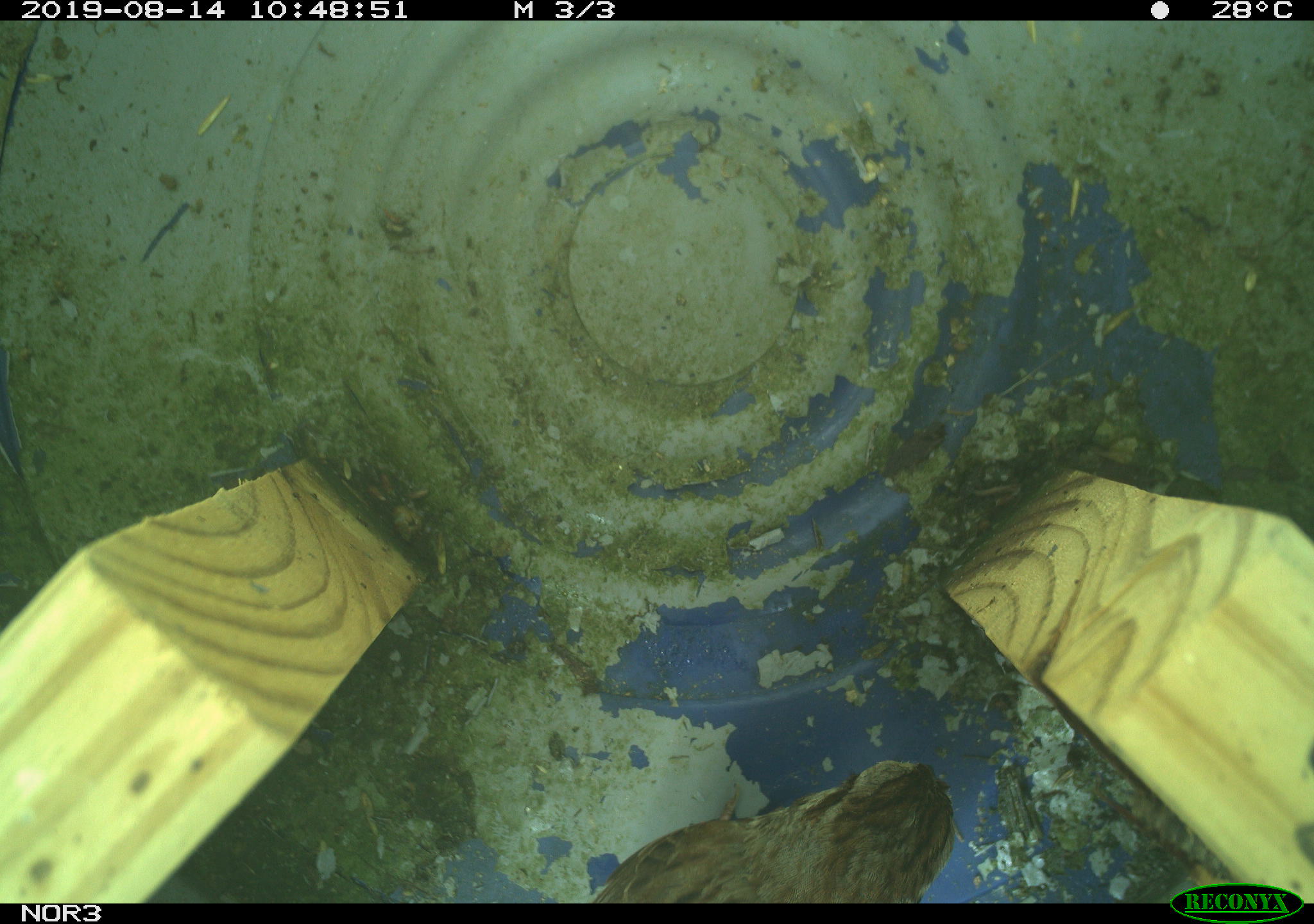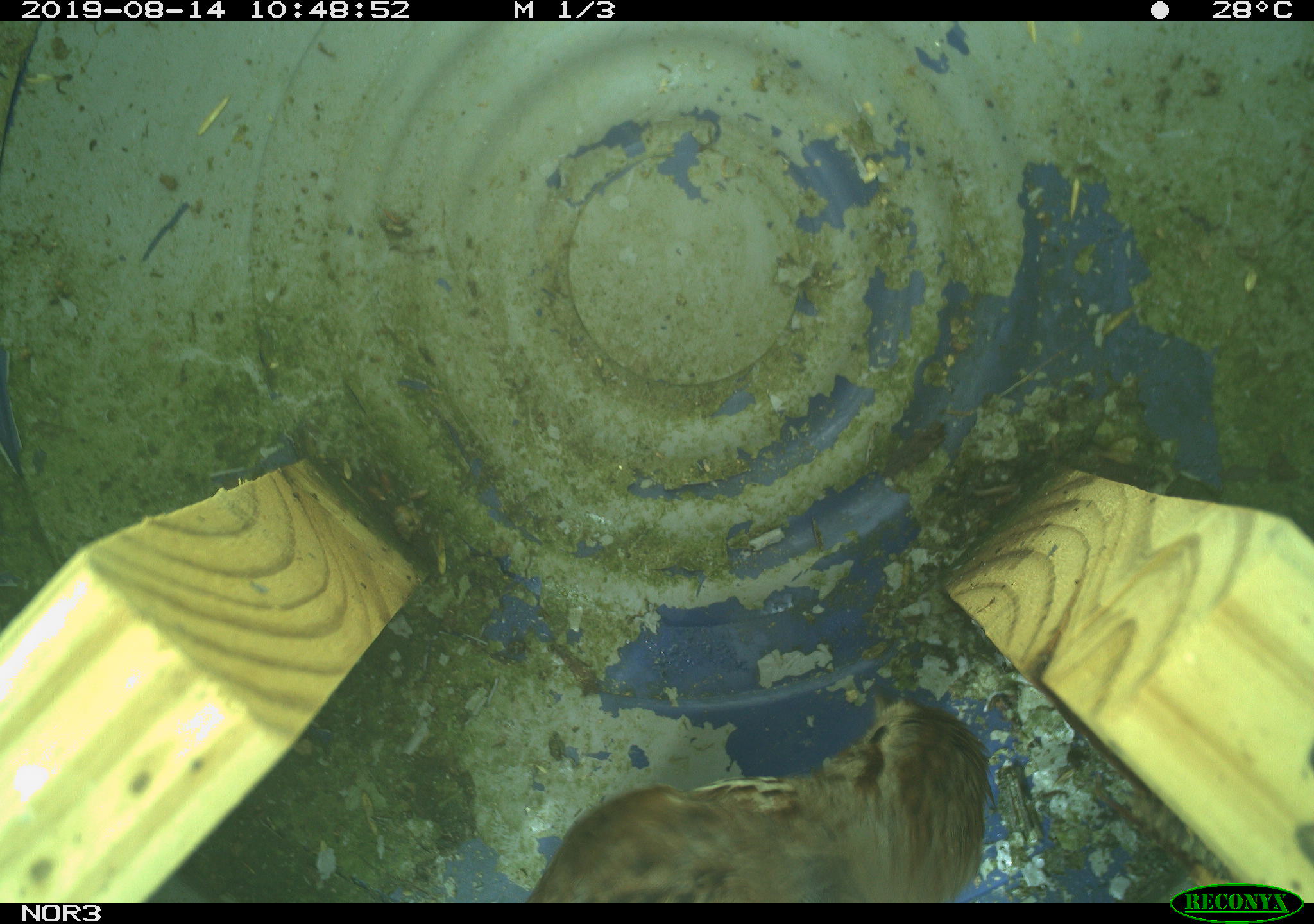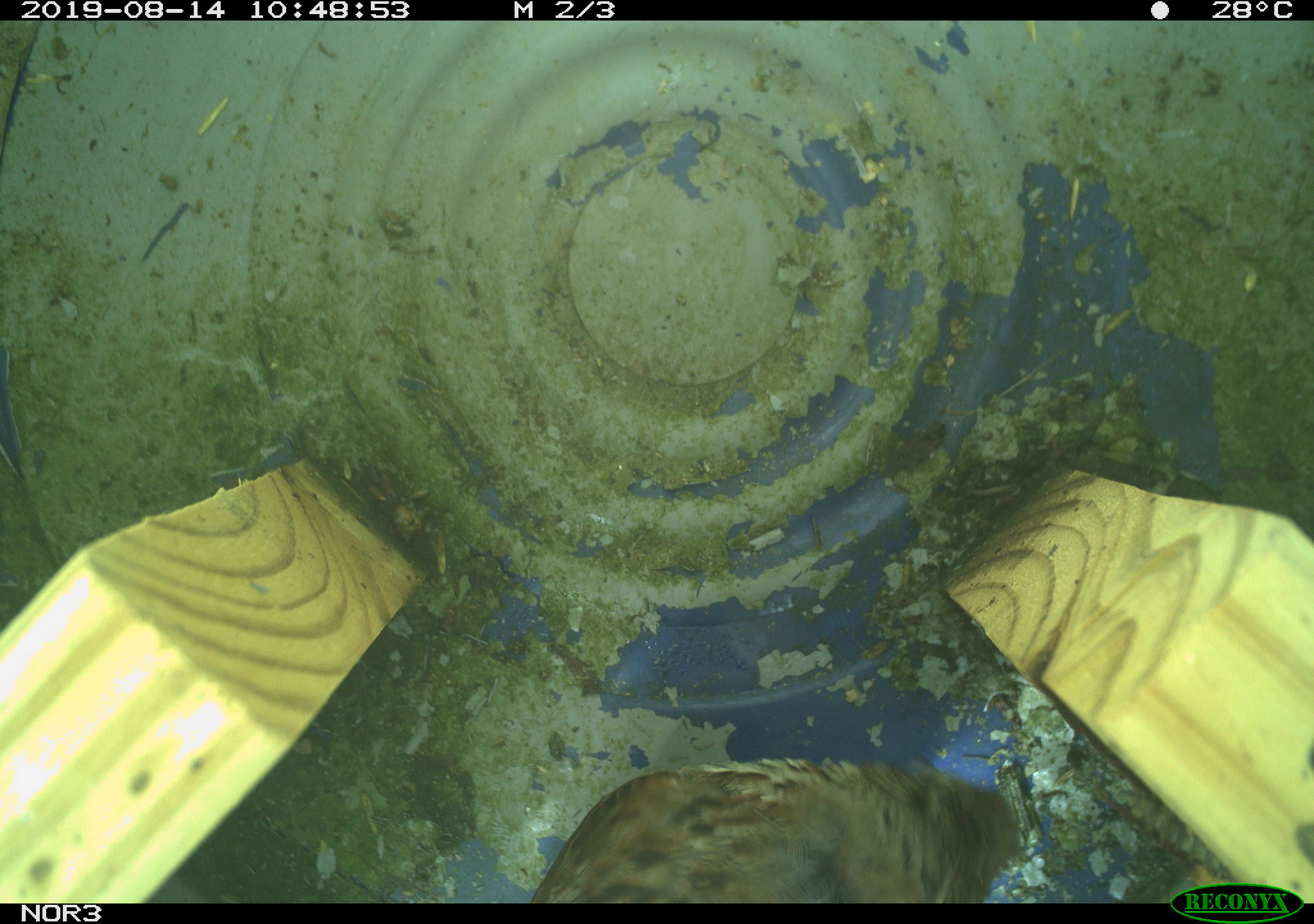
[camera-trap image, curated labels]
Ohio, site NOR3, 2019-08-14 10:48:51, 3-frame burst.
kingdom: Animalia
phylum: Chordata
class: Aves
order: Passeriformes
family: Passerellidae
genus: Melospiza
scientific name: Melospiza melodia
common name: song sparrow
Song sparrow (Melospiza melodia).